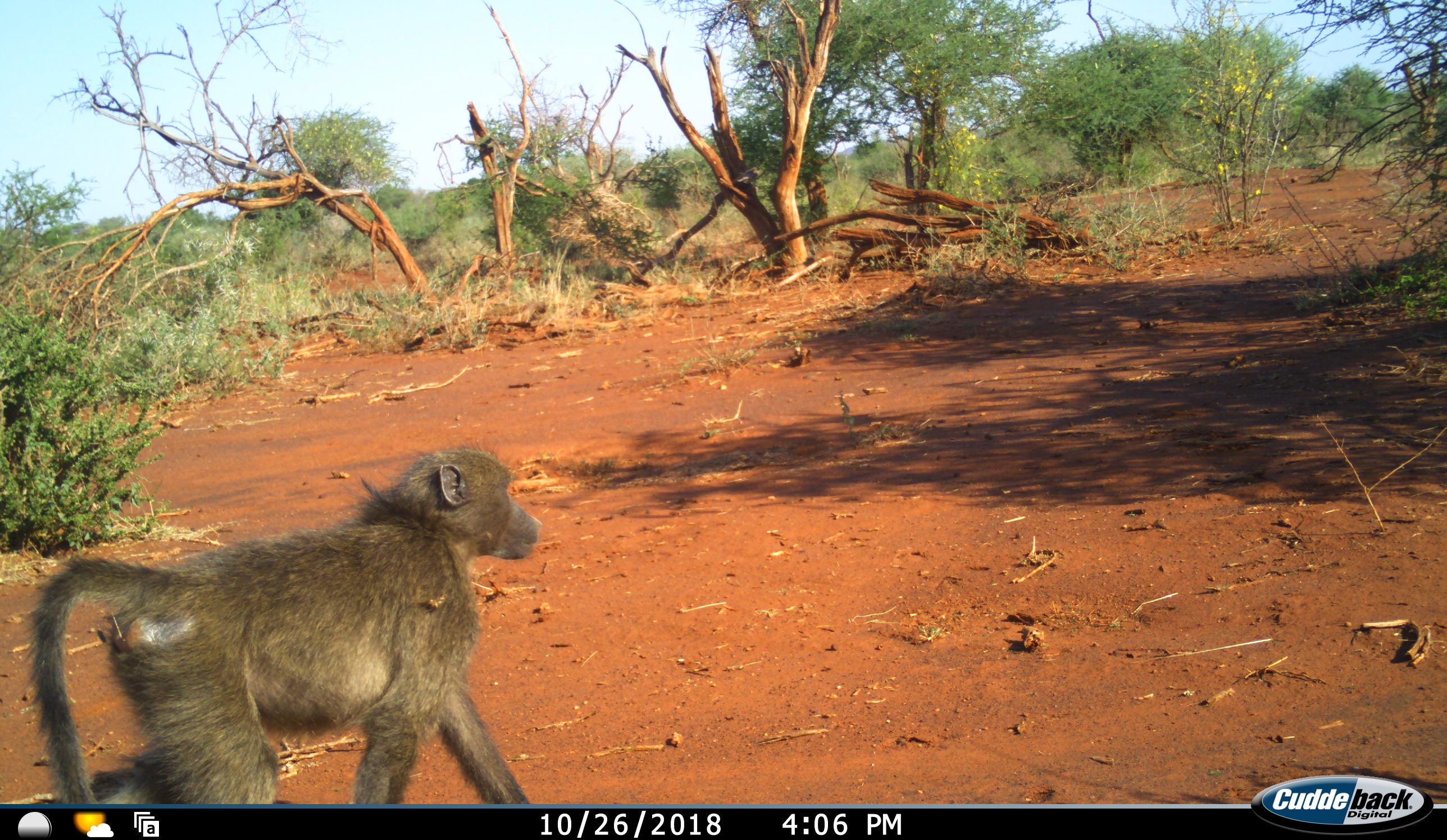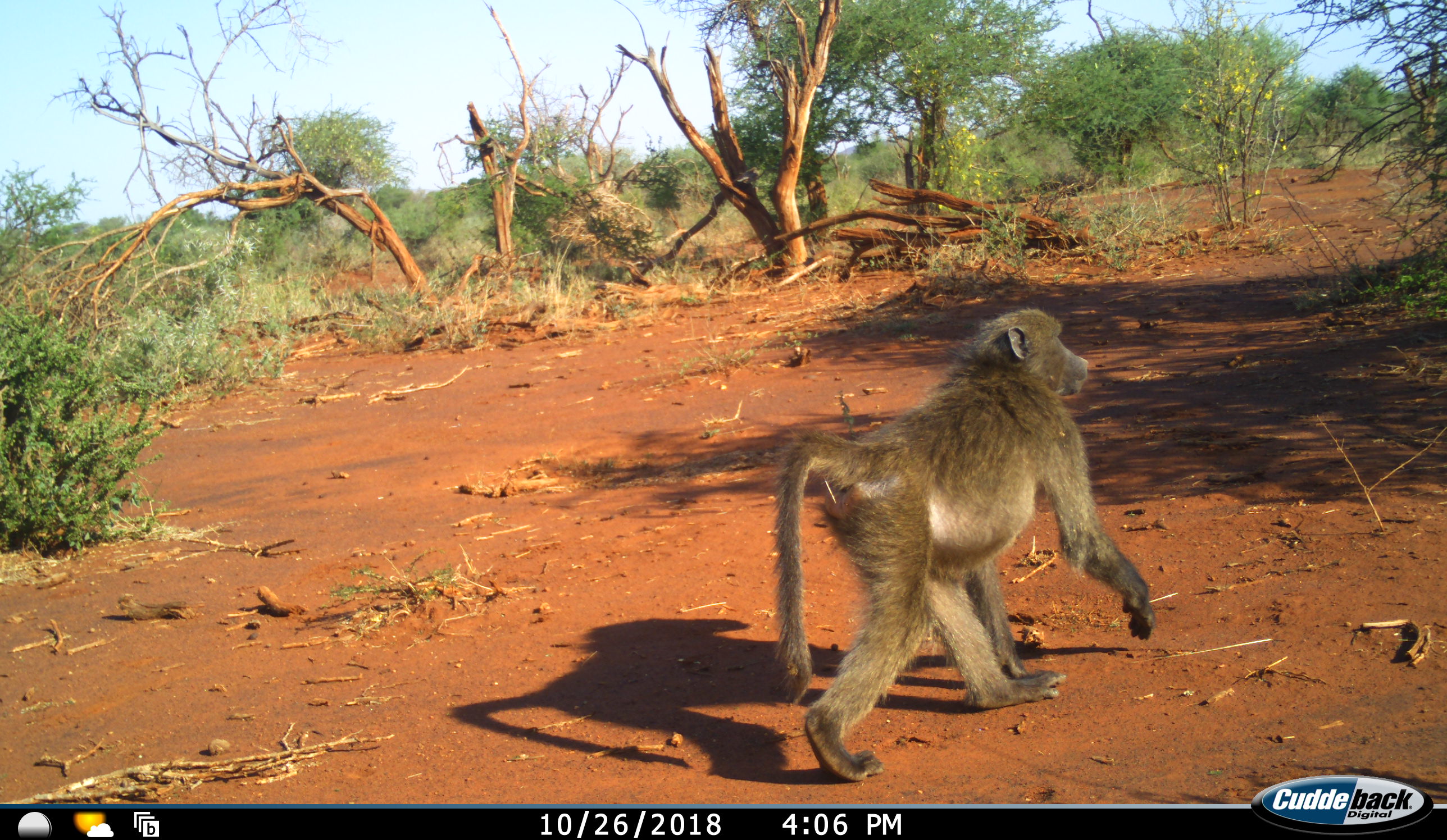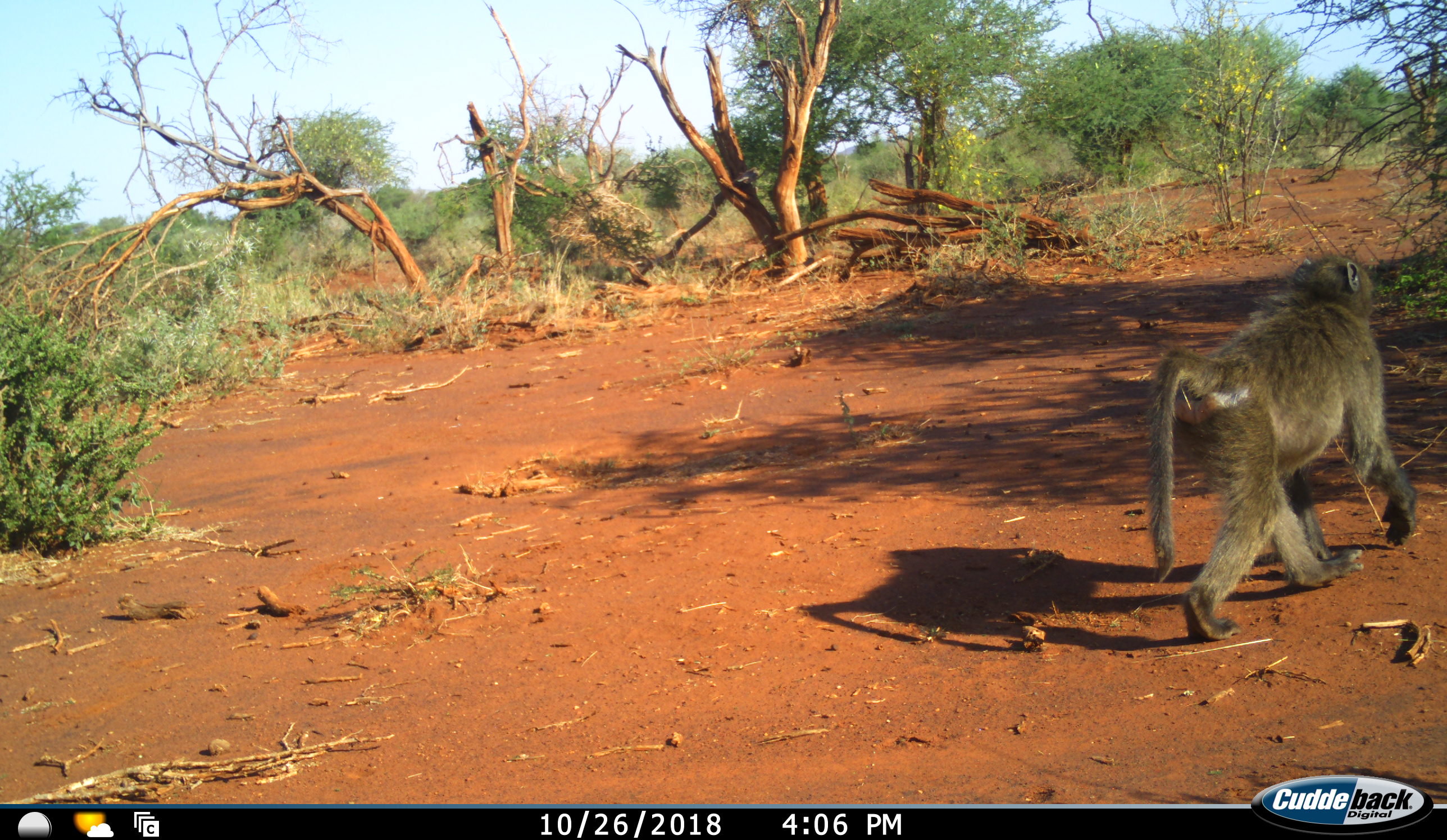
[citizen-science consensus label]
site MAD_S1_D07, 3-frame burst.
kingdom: Animalia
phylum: Chordata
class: Mammalia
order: Primates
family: Cercopithecidae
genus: Papio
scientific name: Papio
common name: baboon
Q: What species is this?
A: Baboon (Papio).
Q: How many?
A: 1.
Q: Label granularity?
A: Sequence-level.